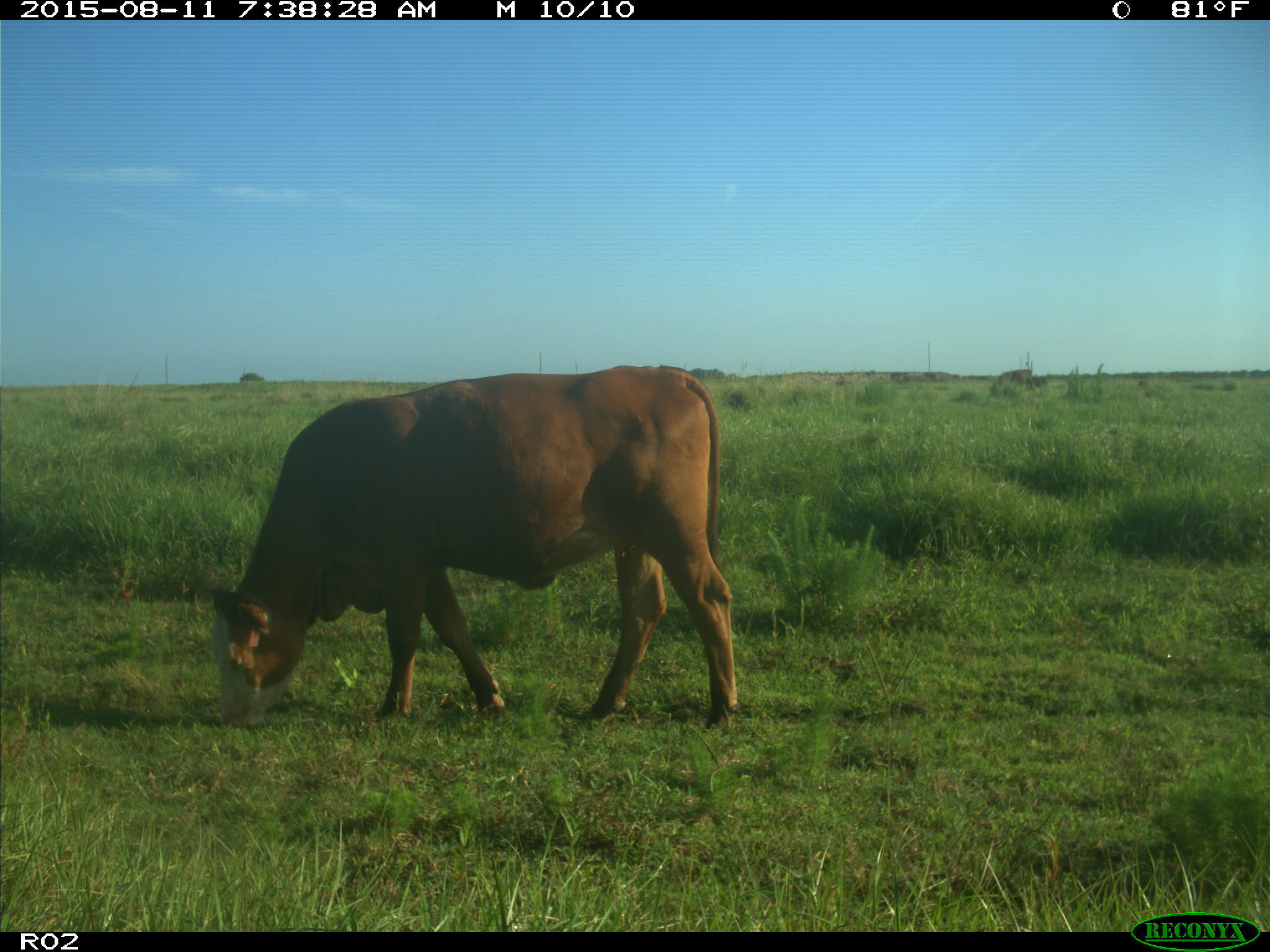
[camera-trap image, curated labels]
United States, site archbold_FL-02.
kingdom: Animalia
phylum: Chordata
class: Mammalia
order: Artiodactyla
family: Bovidae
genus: Bos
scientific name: Bos taurus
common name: domestic cow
Bos taurus (domestic cow).